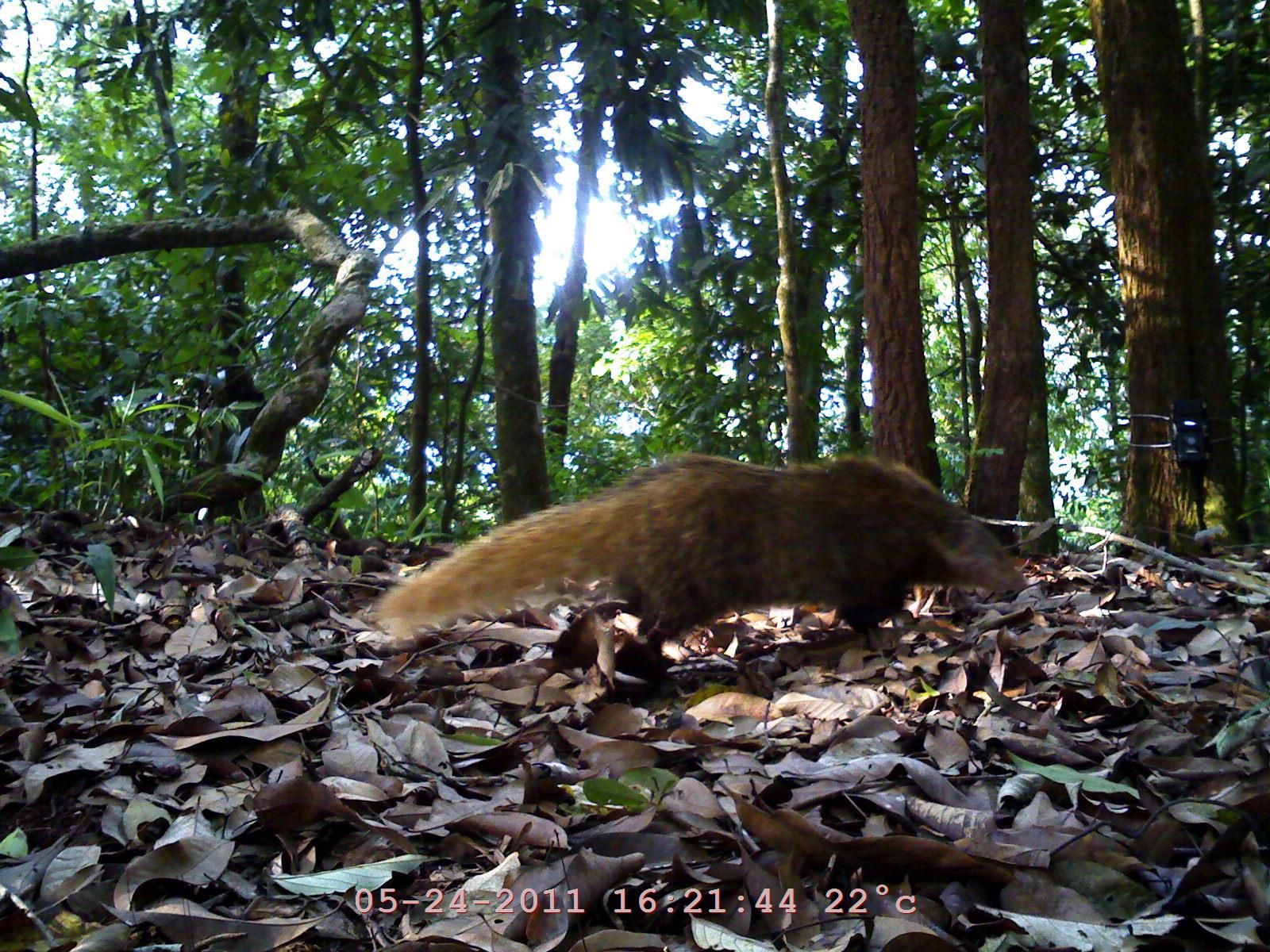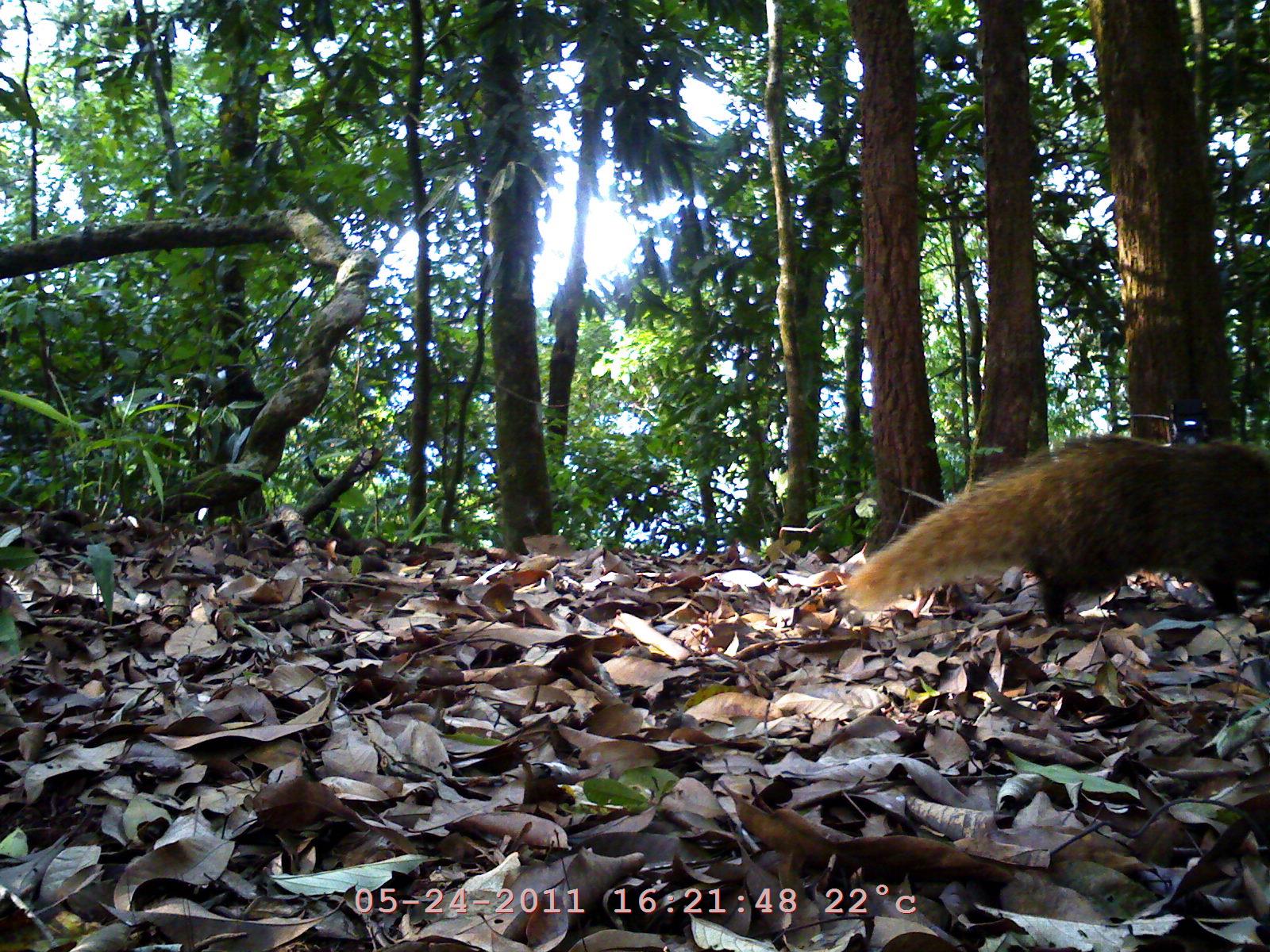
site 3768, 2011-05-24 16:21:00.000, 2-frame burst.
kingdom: Animalia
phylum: Chordata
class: Mammalia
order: Carnivora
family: Herpestidae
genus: Urva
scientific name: Urva urva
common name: crab-eating mongoose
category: herpestes urva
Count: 1.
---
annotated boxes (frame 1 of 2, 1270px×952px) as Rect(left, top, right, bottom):
herpestes urva: Rect(371, 454, 1027, 679)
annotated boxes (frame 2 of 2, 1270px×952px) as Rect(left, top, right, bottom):
herpestes urva: Rect(846, 433, 1268, 624)